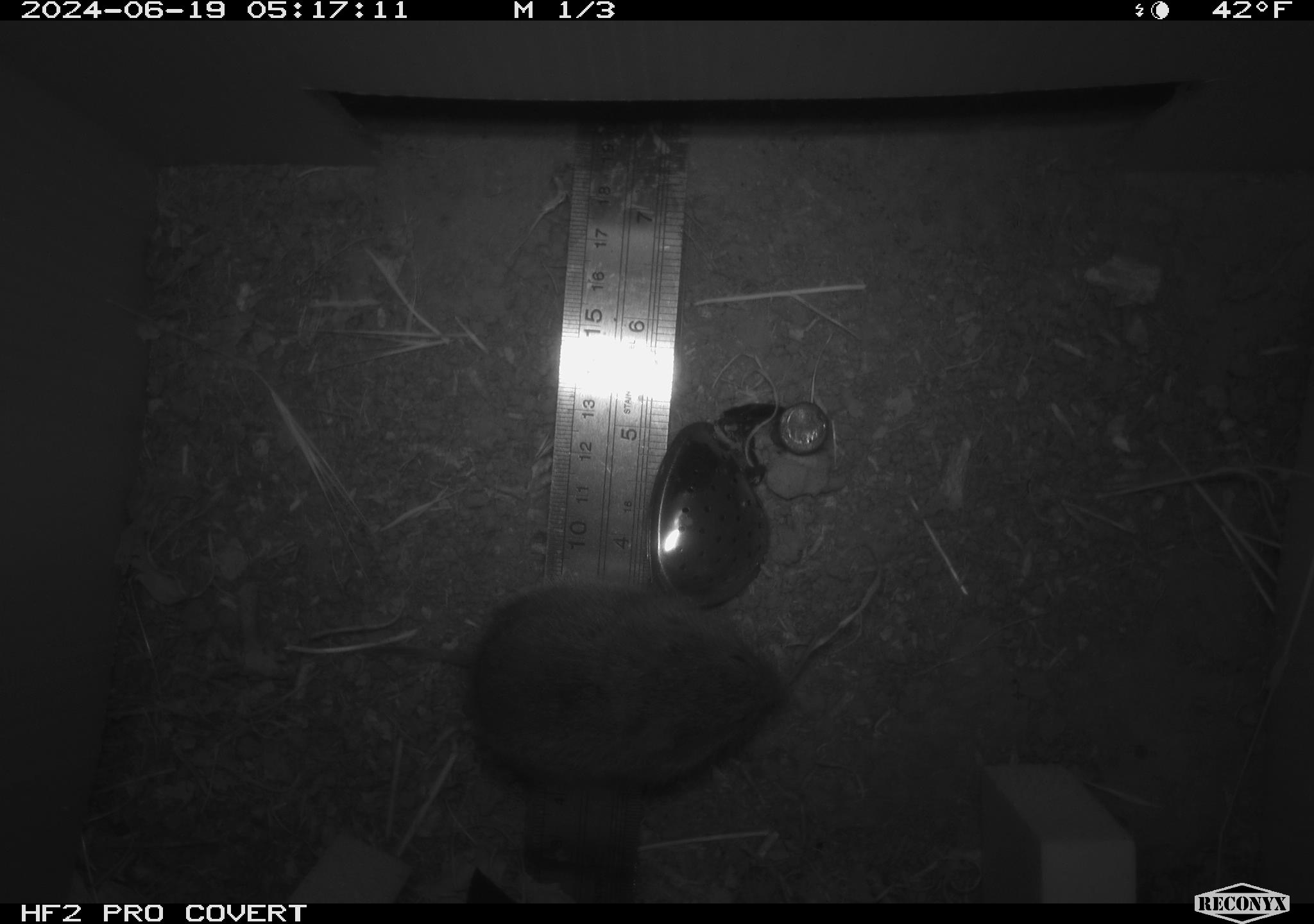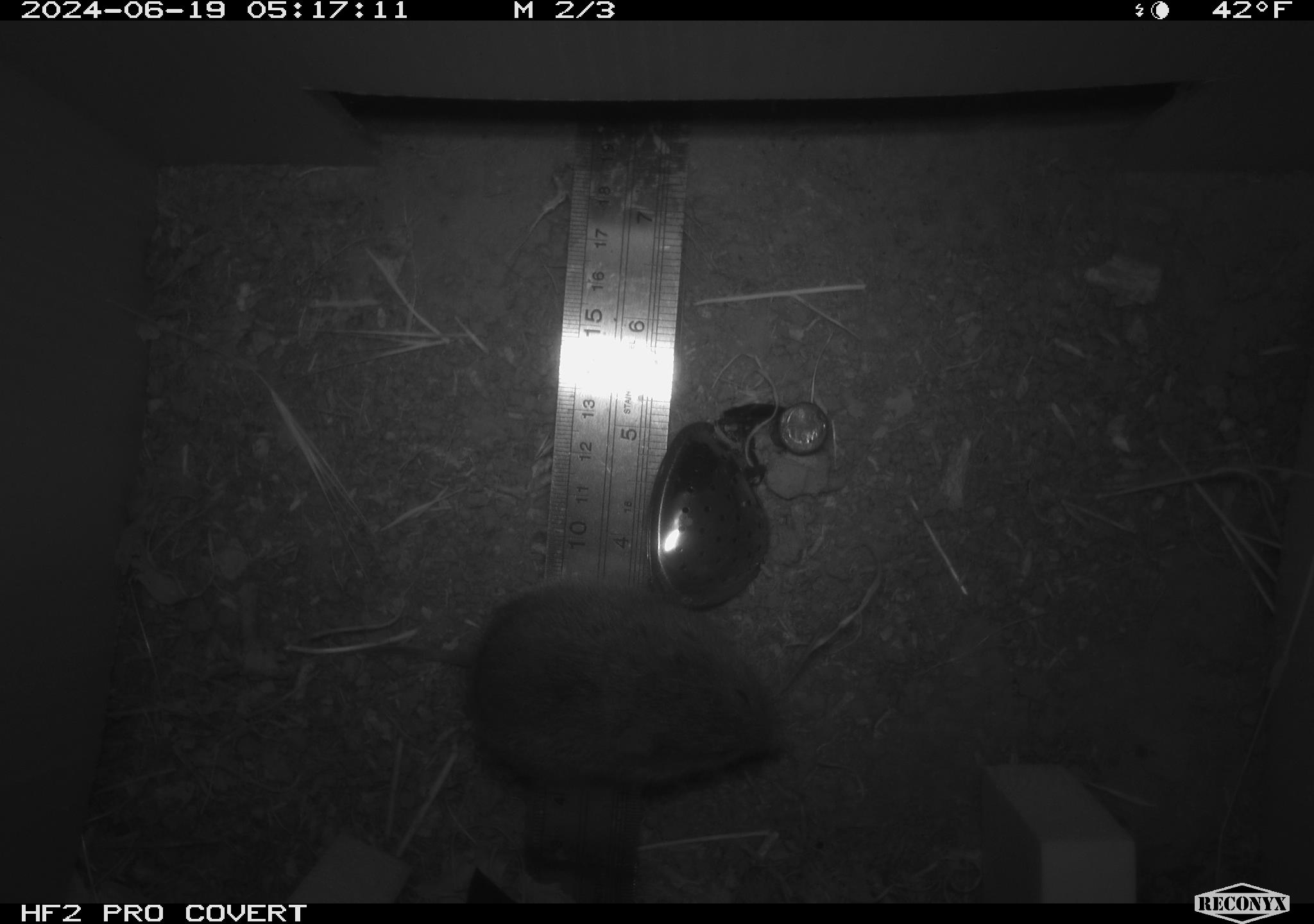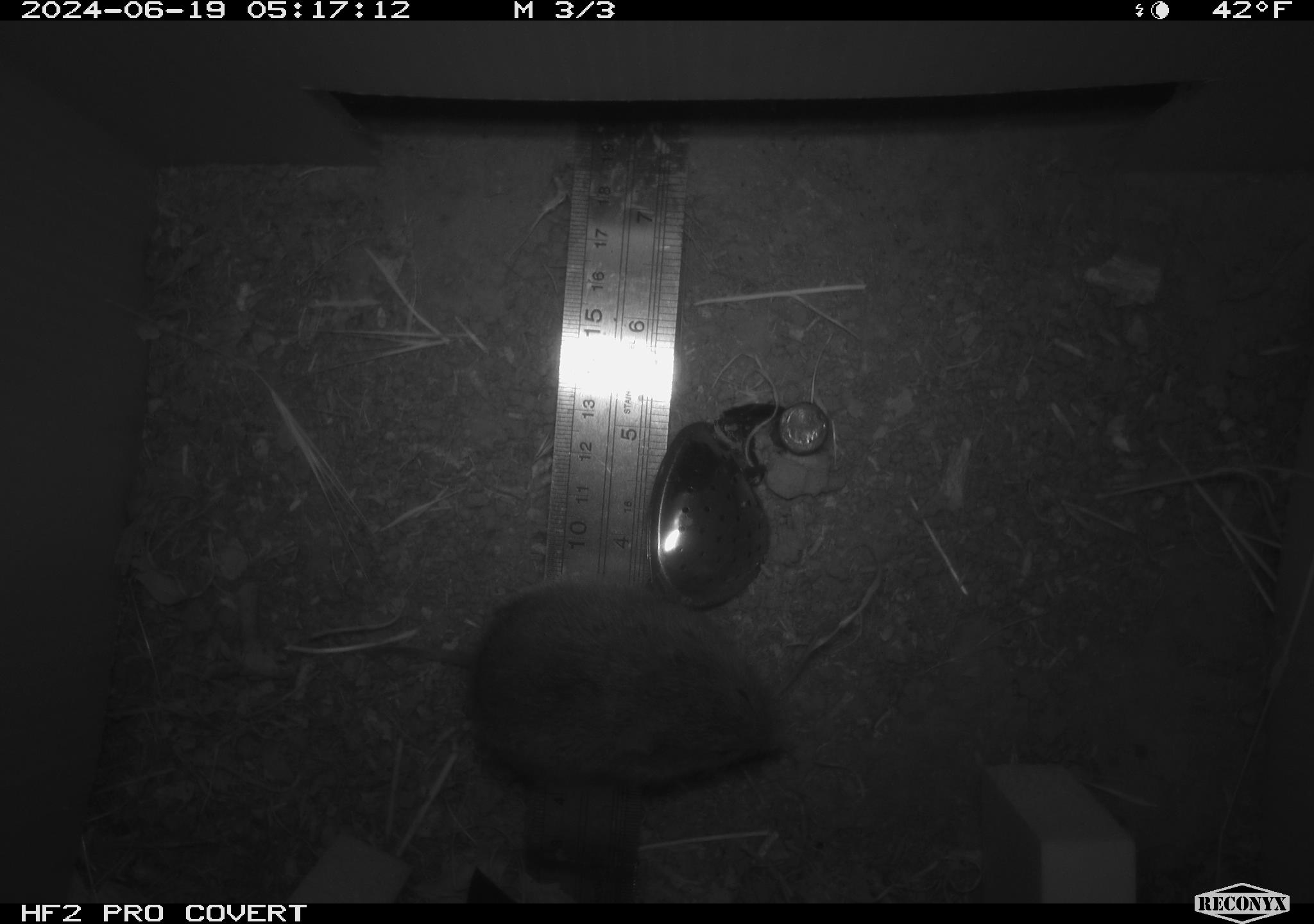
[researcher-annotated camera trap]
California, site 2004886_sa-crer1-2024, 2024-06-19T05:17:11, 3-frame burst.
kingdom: Animalia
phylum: Chordata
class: Mammalia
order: Rodentia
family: Cricetidae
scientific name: Arvicolinae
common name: voles, lemmings, and muskrats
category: arvicolinae subfamily